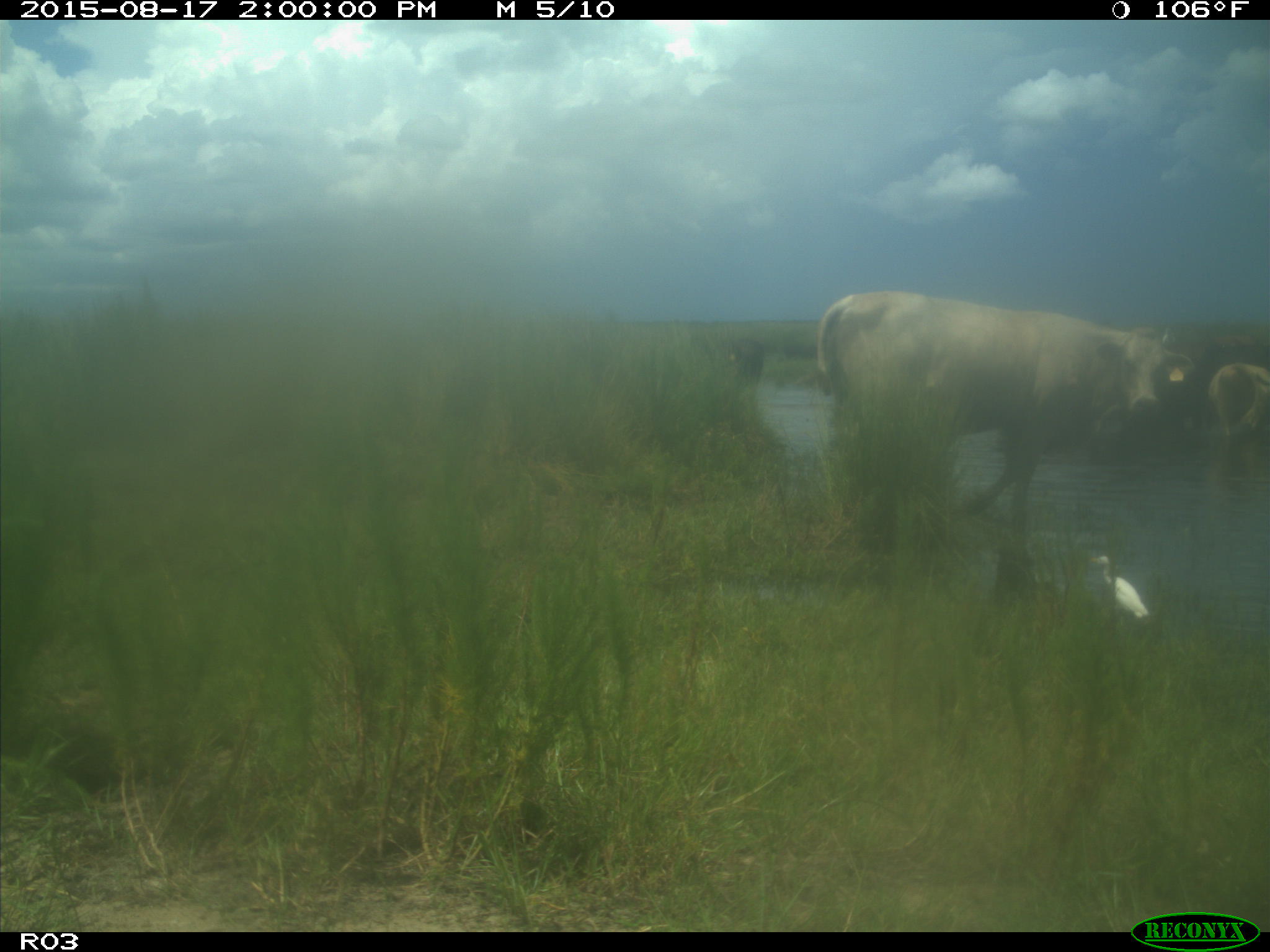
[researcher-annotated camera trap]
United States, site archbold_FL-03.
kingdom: Animalia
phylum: Chordata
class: Mammalia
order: Artiodactyla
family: Bovidae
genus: Bos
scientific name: Bos taurus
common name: domestic cow